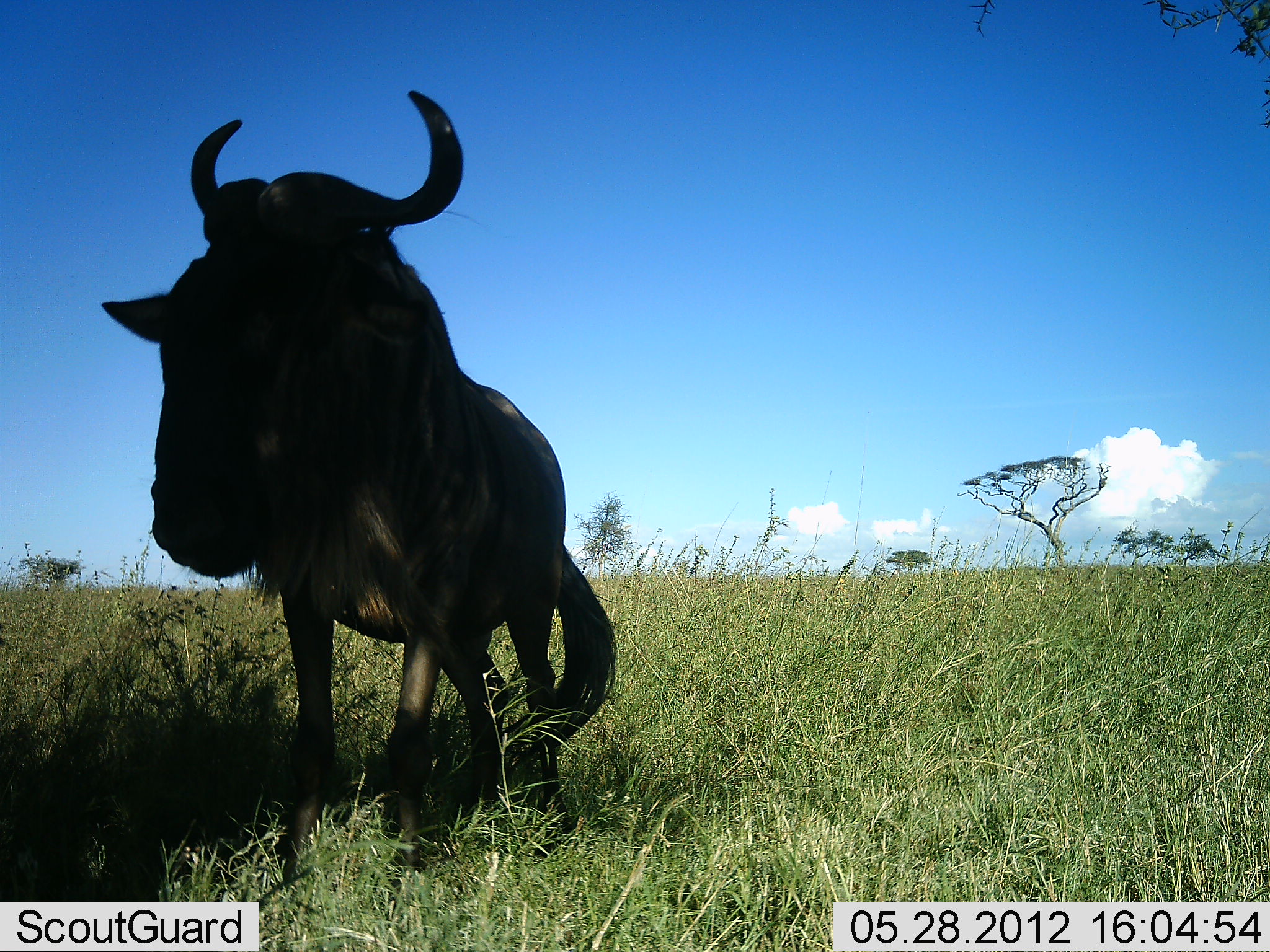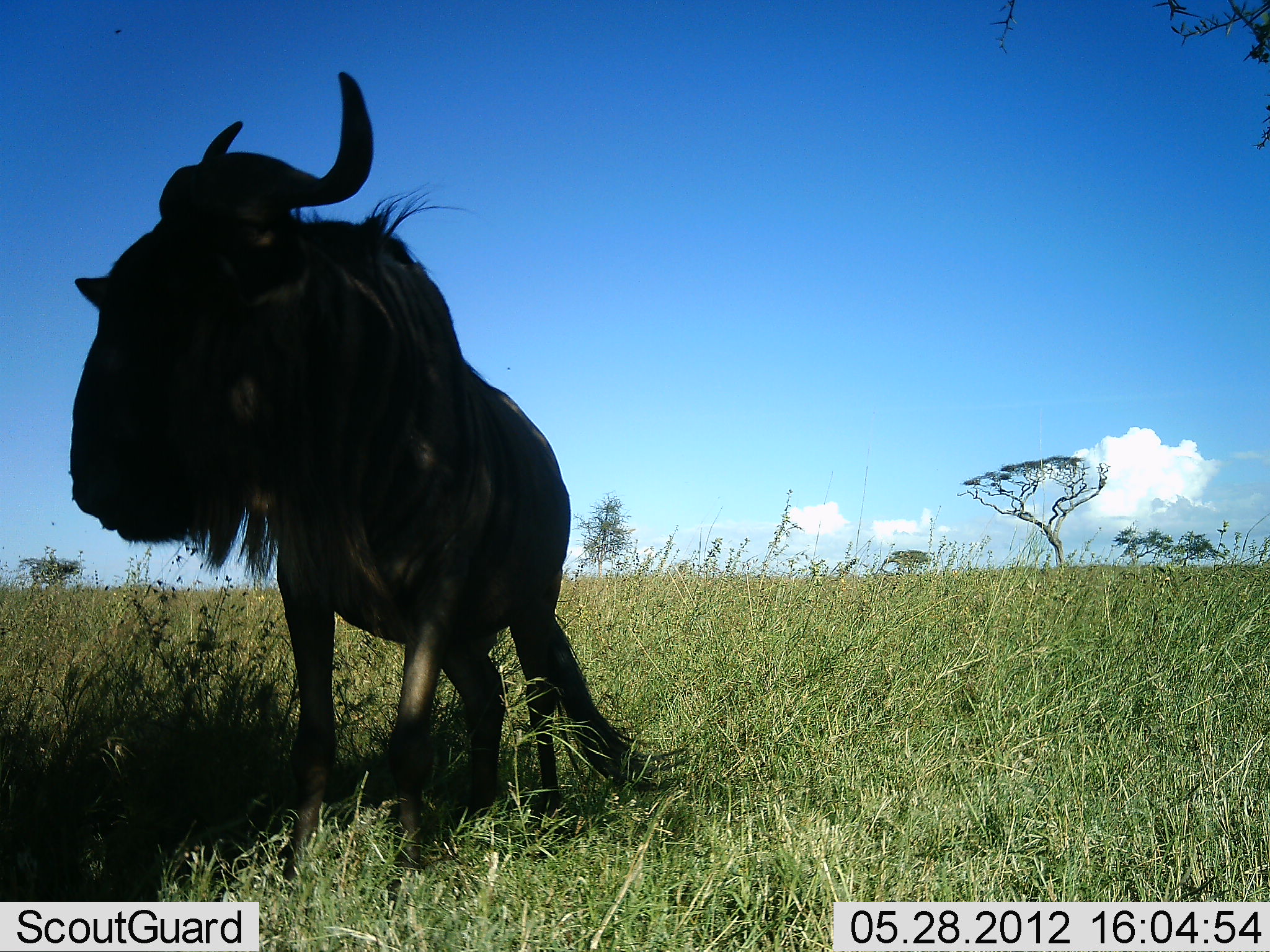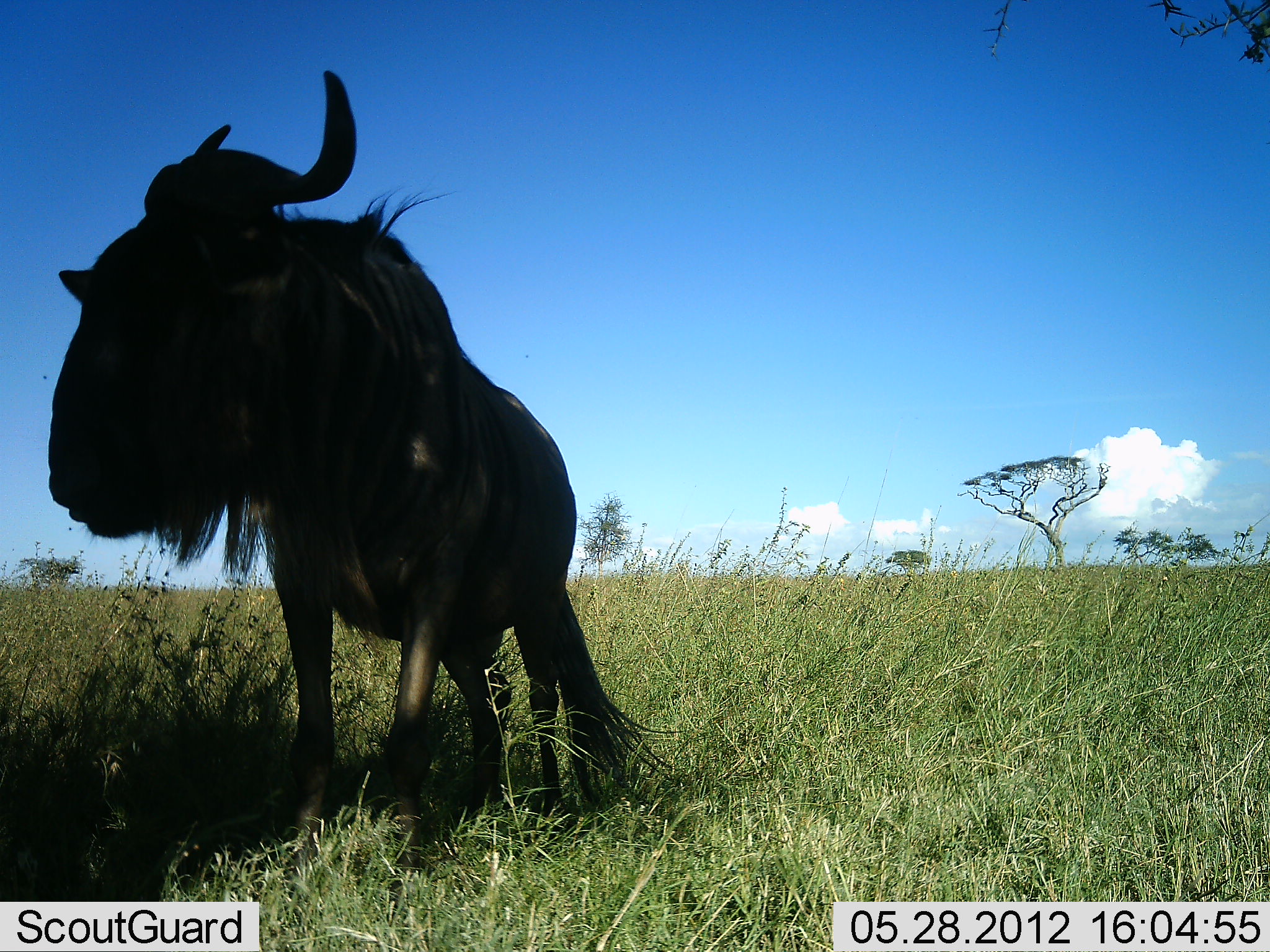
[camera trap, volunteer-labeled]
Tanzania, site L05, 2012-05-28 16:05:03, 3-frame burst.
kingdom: Animalia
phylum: Chordata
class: Mammalia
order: Artiodactyla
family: Bovidae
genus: Connochaetes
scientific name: Connochaetes taurinus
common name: blue wildebeest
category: wildebeest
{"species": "wildebeest (blue wildebeest) (Connochaetes taurinus)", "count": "1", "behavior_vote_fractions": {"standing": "70%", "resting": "0%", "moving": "30%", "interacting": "0%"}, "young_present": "0%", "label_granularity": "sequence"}